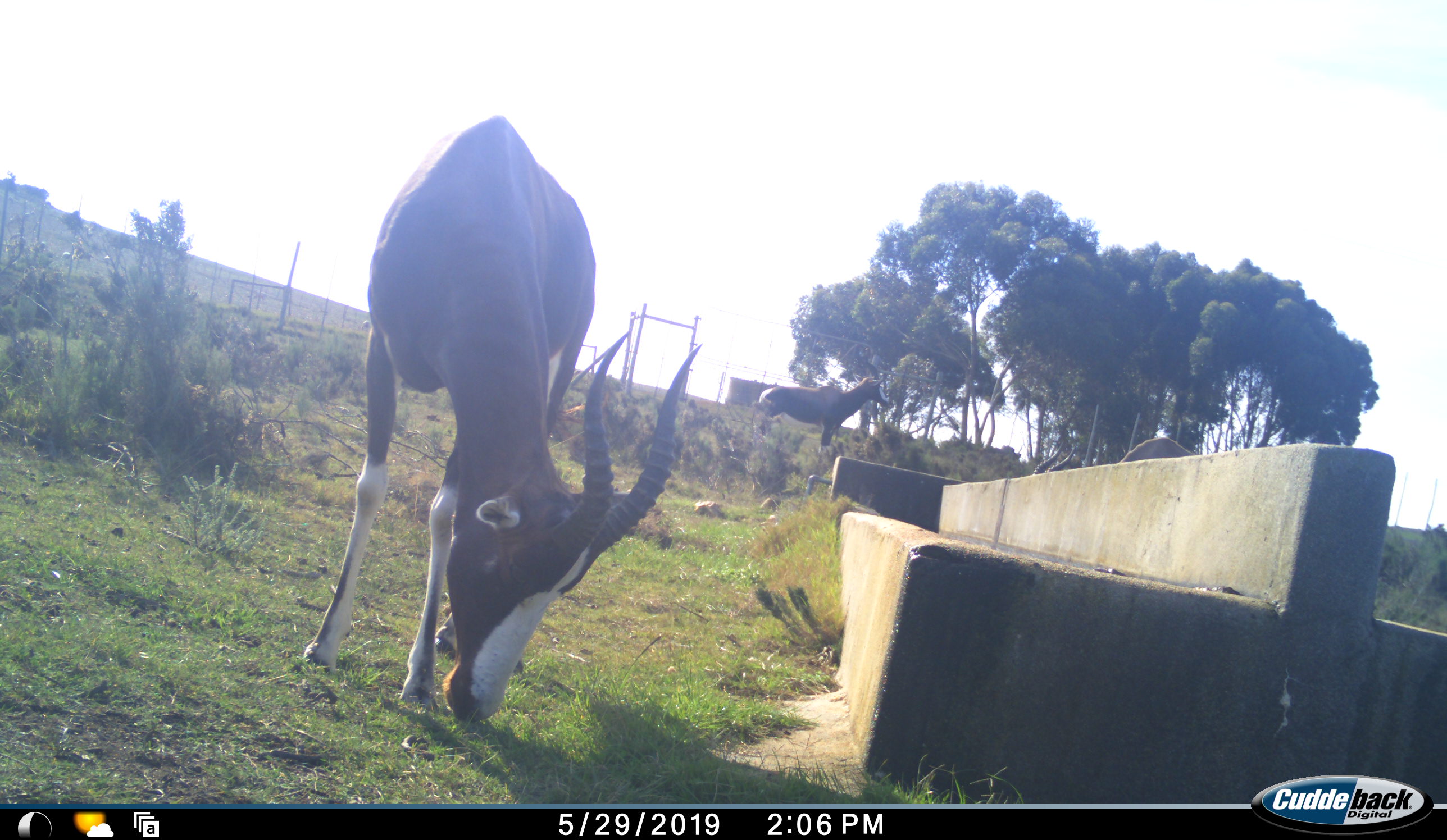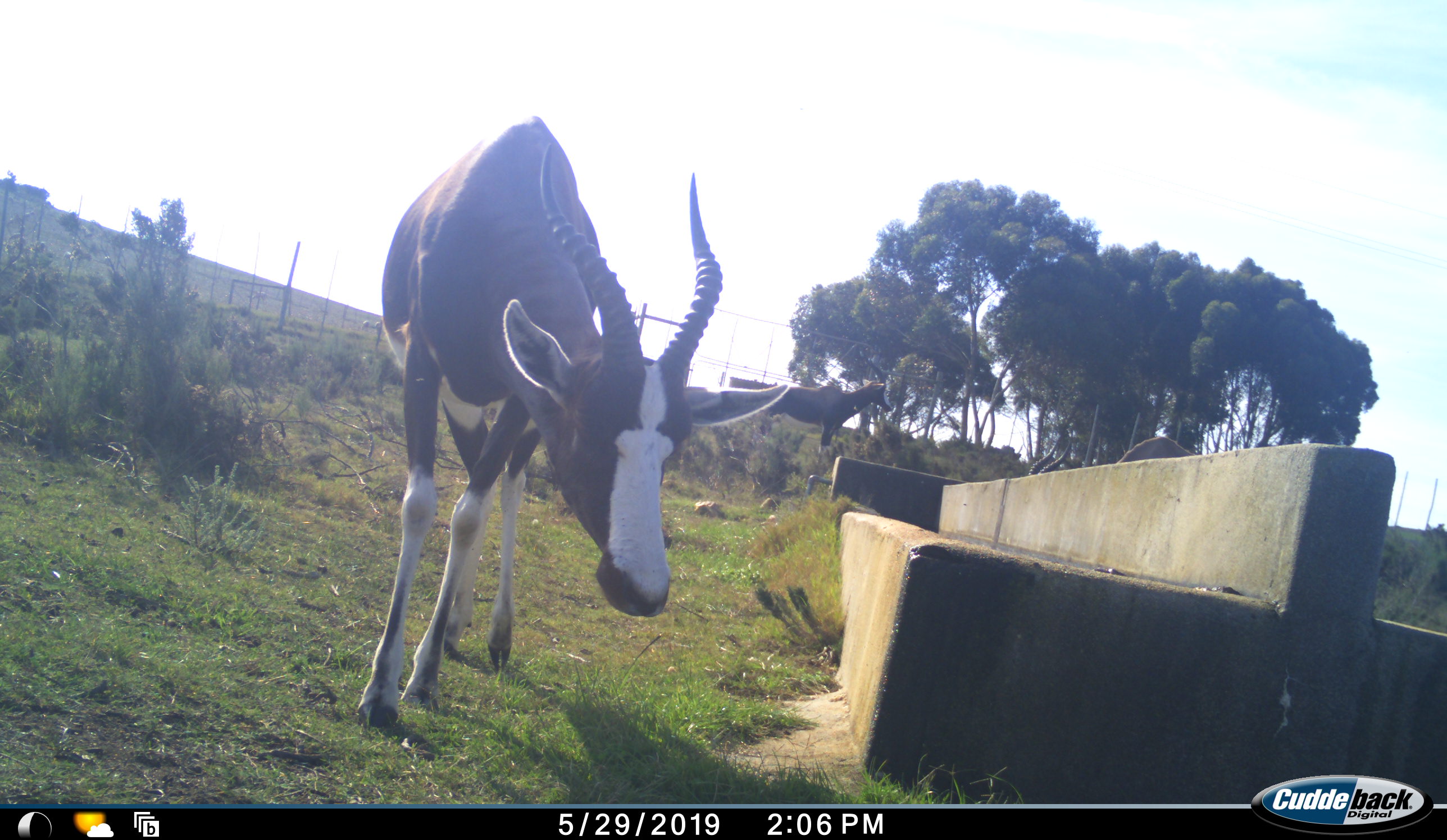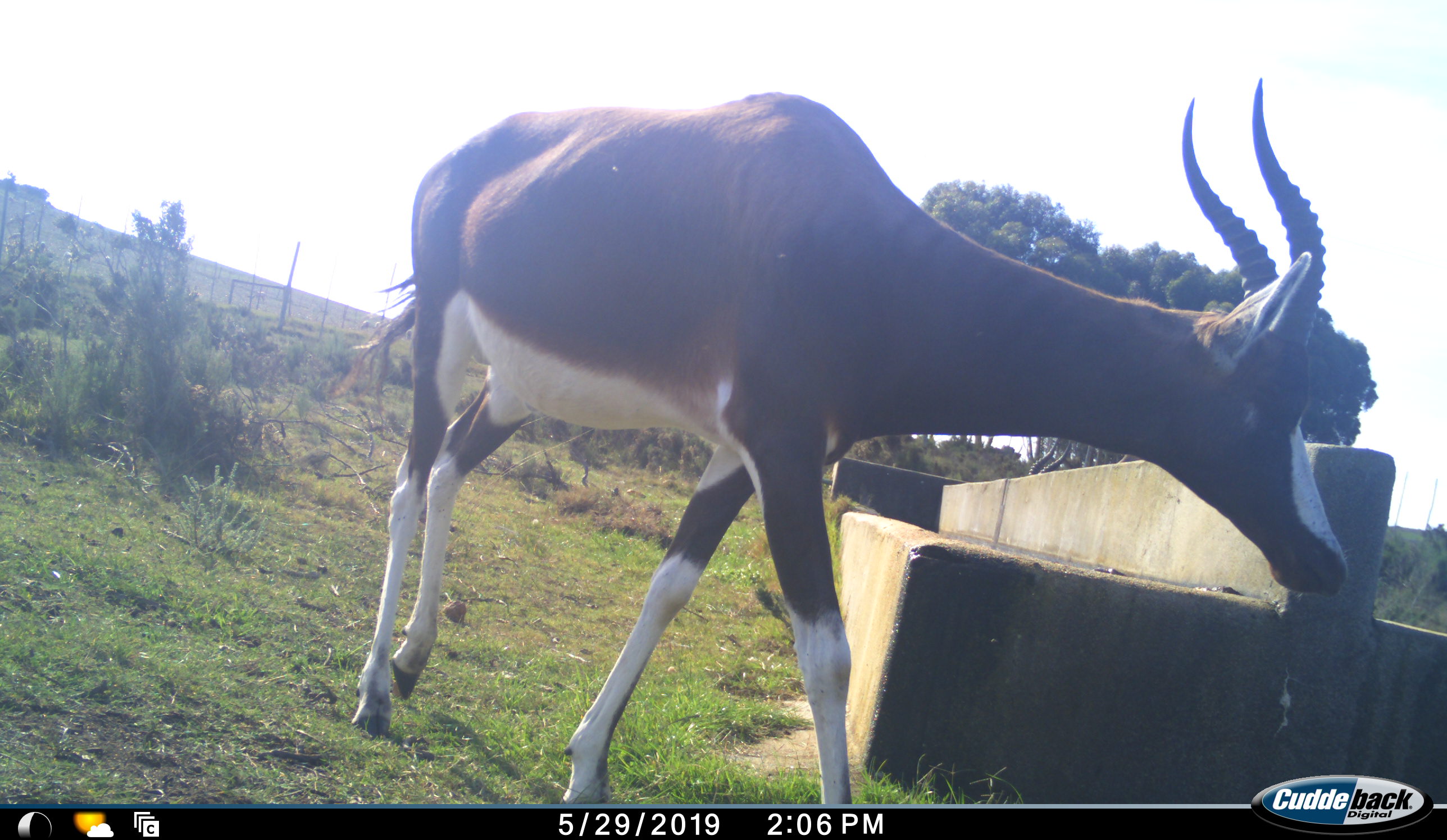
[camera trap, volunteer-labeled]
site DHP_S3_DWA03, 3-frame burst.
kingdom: Animalia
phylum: Chordata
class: Mammalia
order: Artiodactyla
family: Bovidae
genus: Damaliscus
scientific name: Damaliscus pygargus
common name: bontebok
Bontebok (Damaliscus pygargus), count 3. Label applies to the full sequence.